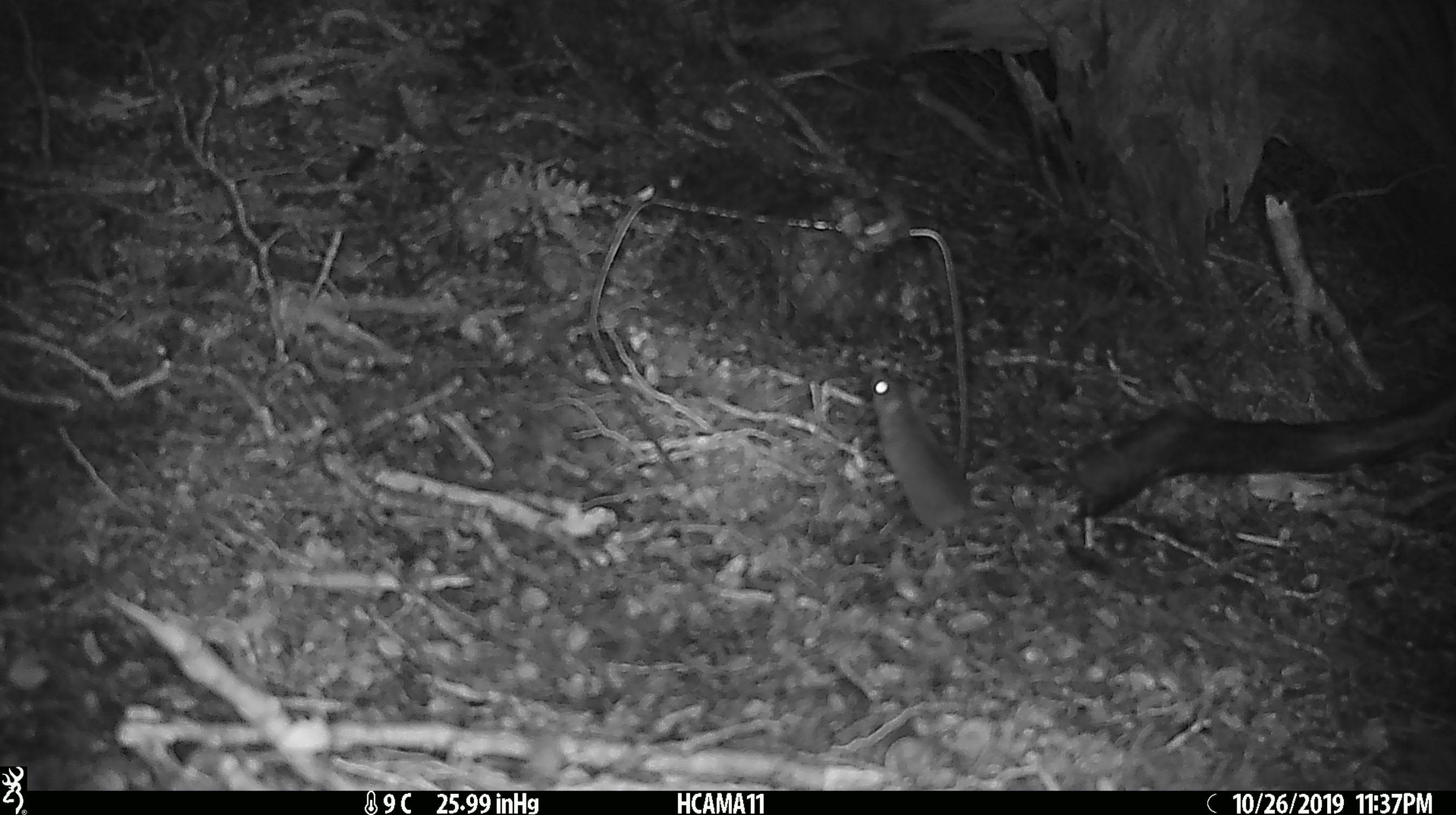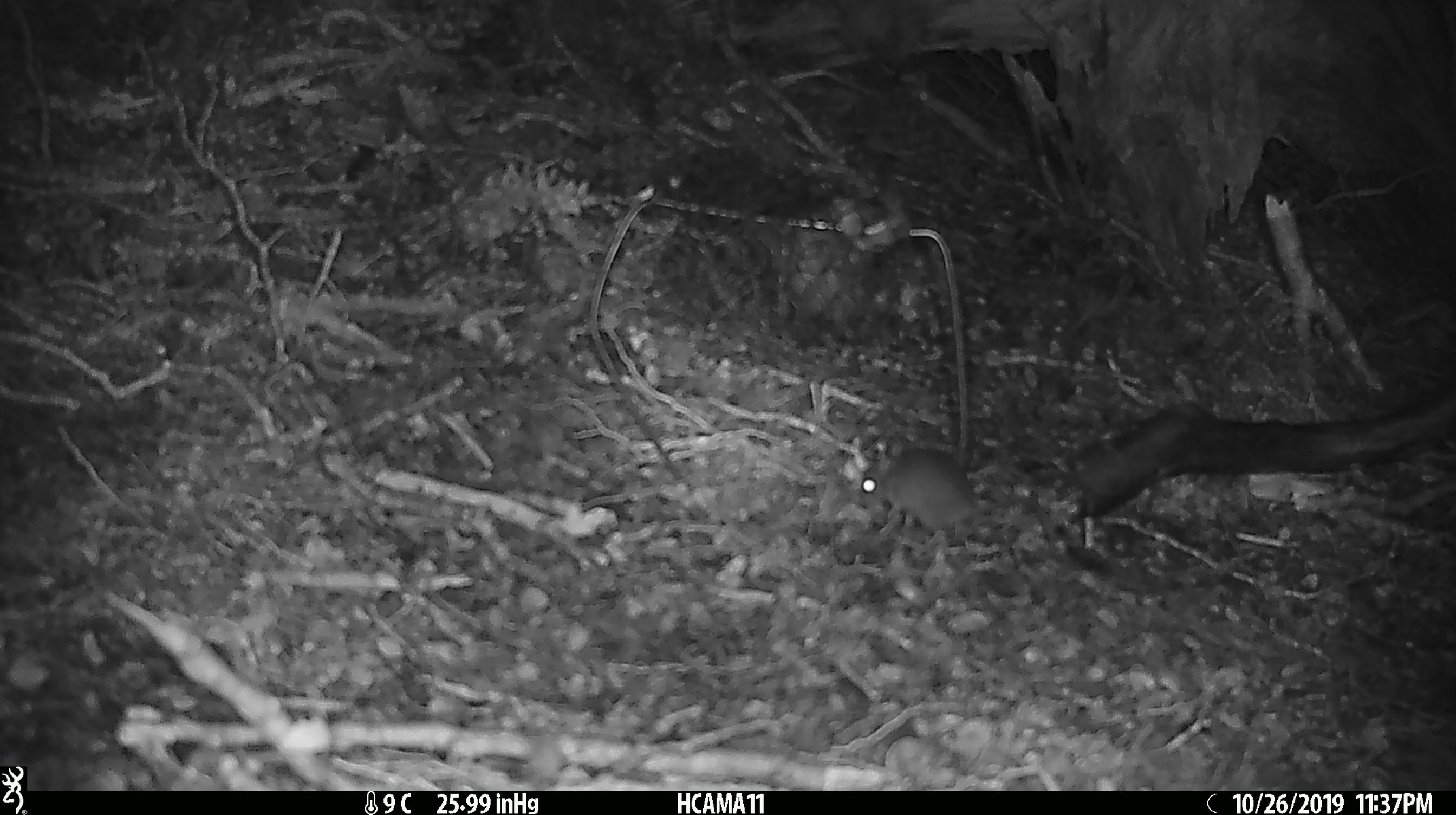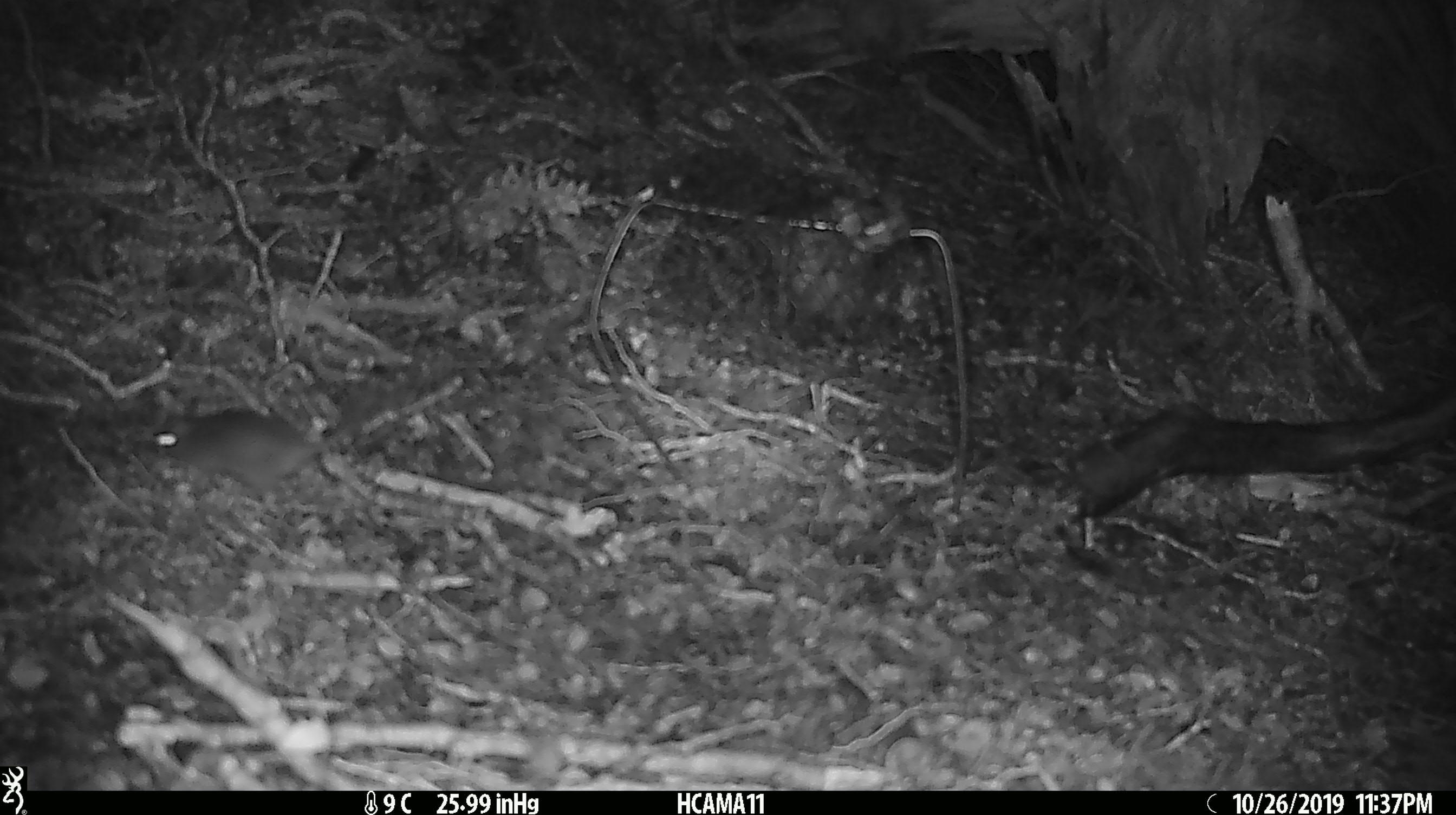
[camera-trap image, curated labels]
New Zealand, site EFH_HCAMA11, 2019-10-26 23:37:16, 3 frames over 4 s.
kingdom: Animalia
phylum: Chordata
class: Mammalia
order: Rodentia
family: Muridae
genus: Mus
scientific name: Mus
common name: mouse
Mouse (Mus).